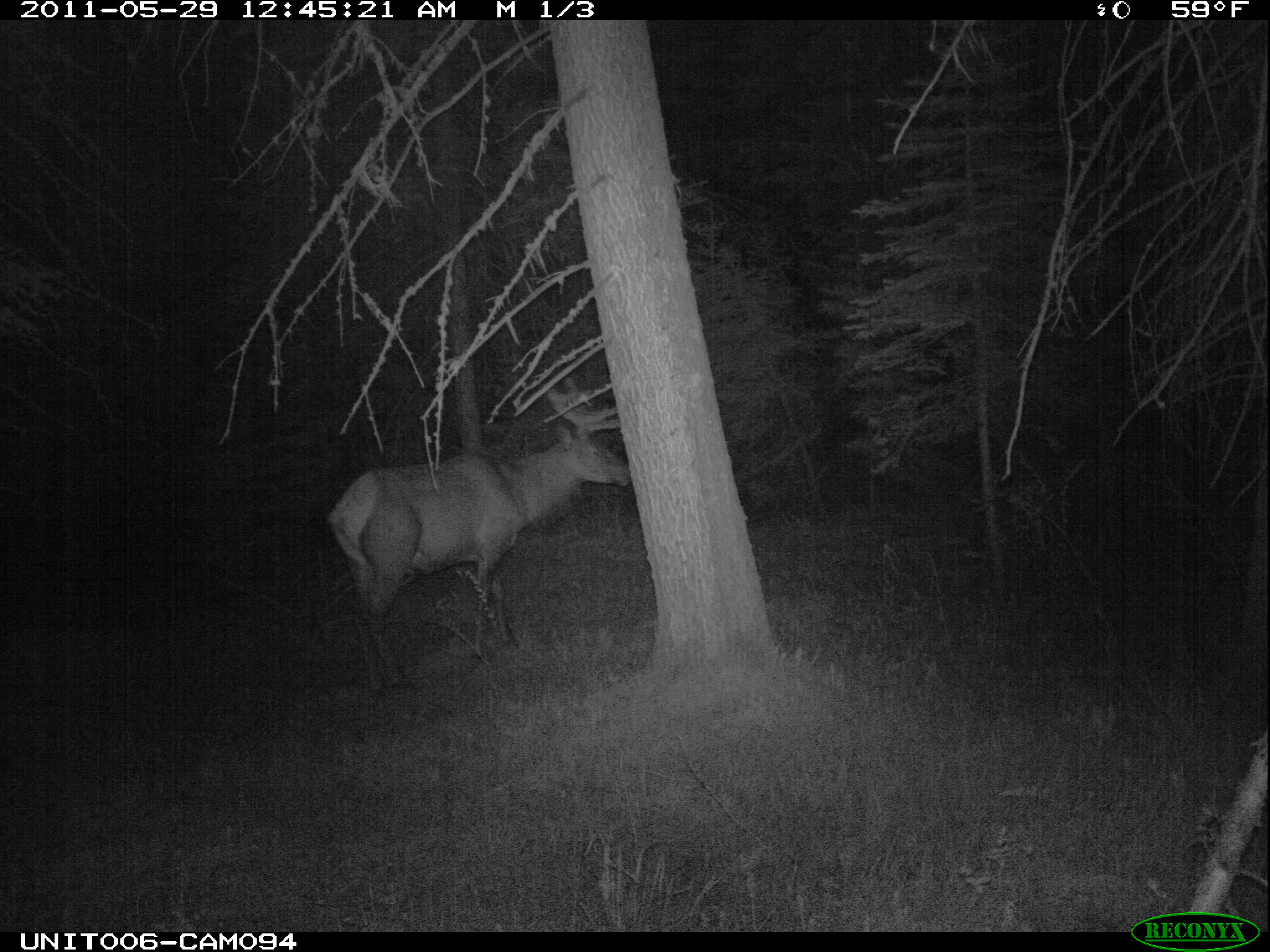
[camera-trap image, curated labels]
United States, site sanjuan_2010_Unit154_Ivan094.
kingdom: Animalia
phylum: Chordata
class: Mammalia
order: Artiodactyla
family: Cervidae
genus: Cervus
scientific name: Cervus elaphus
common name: red deer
Cervus elaphus (red deer).